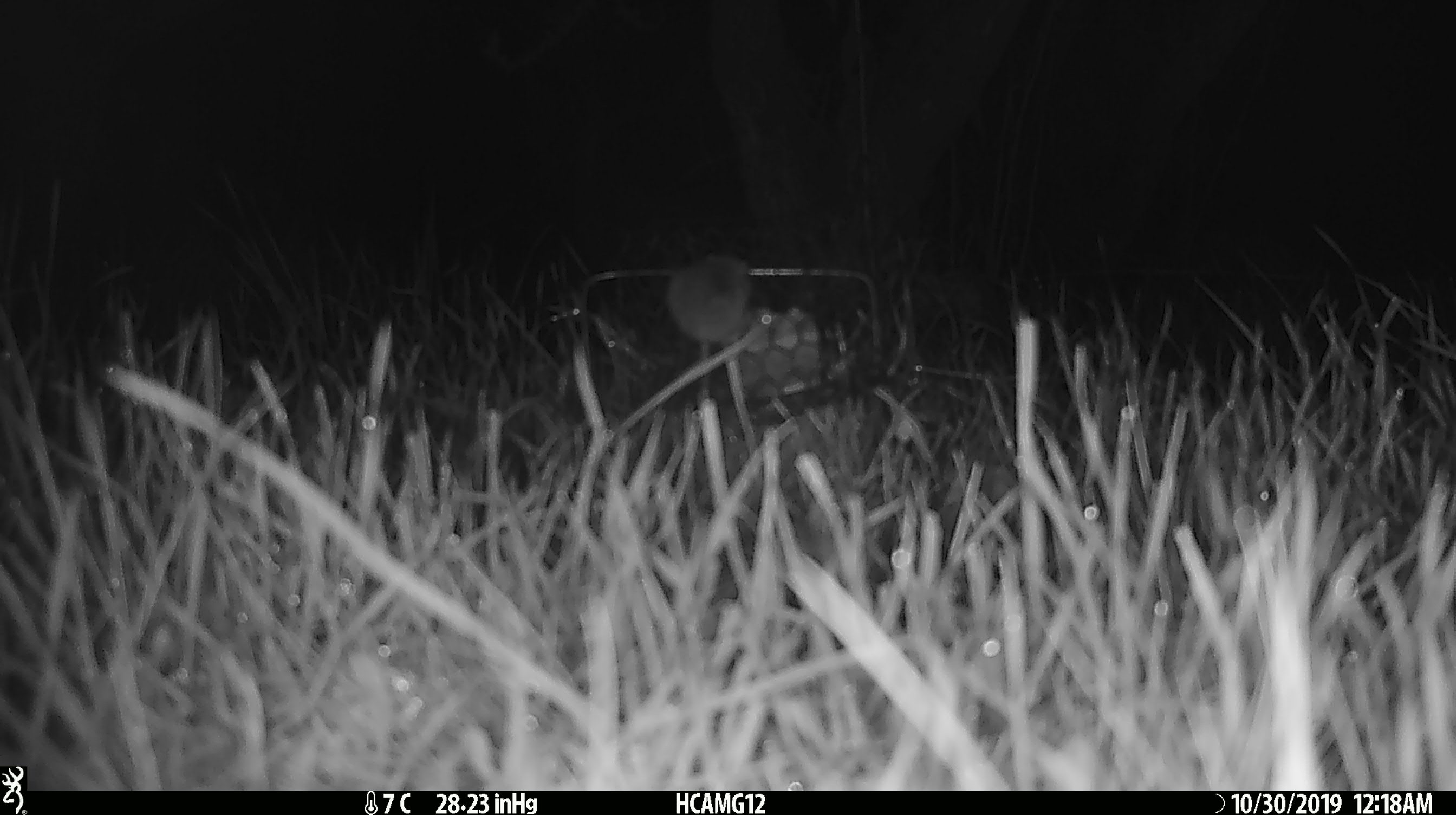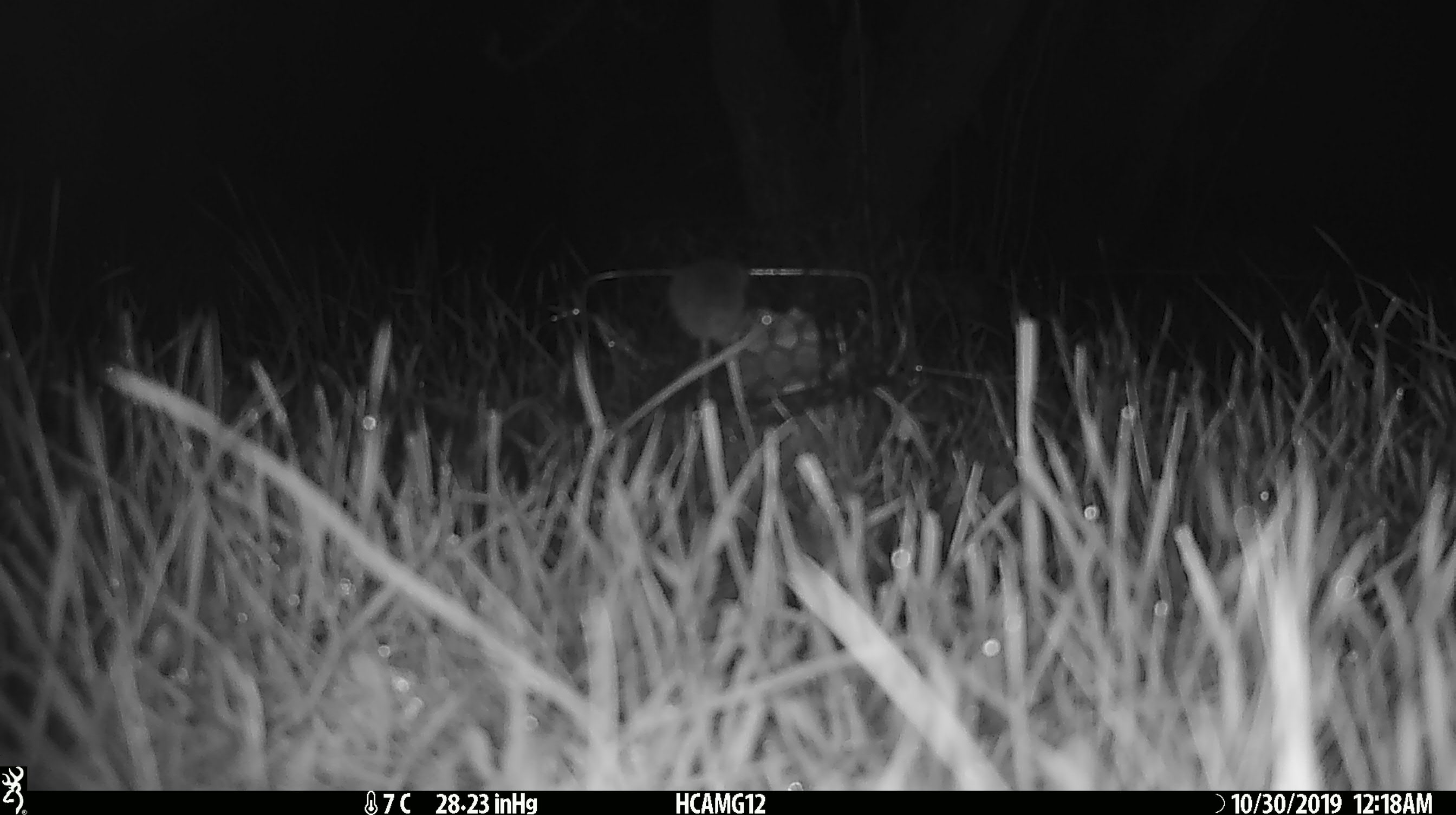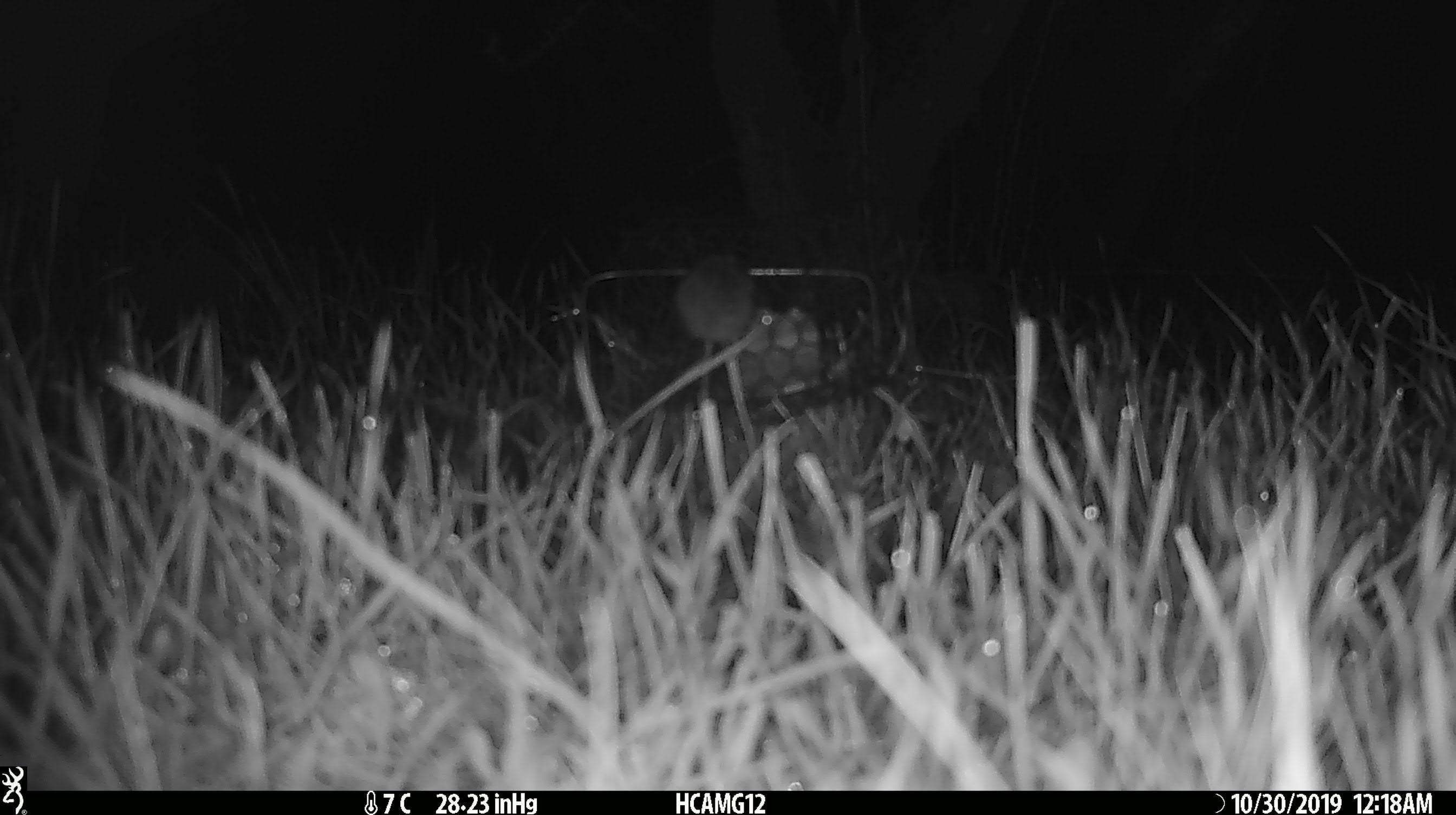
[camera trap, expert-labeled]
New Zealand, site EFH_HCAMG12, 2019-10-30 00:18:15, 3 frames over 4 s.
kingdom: Animalia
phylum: Chordata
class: Mammalia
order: Rodentia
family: Muridae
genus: Mus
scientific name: Mus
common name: mouse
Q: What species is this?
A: Mouse (Mus).